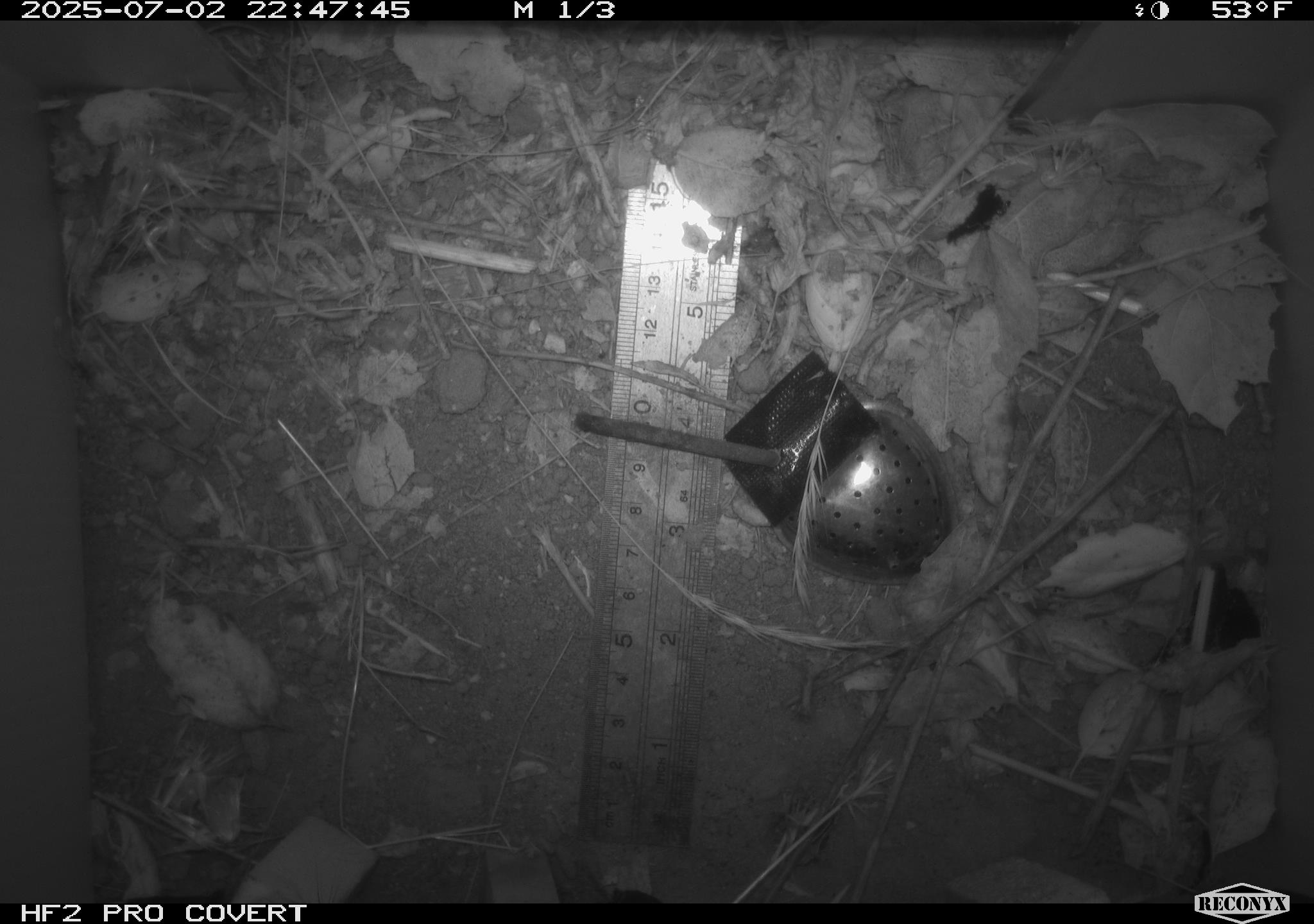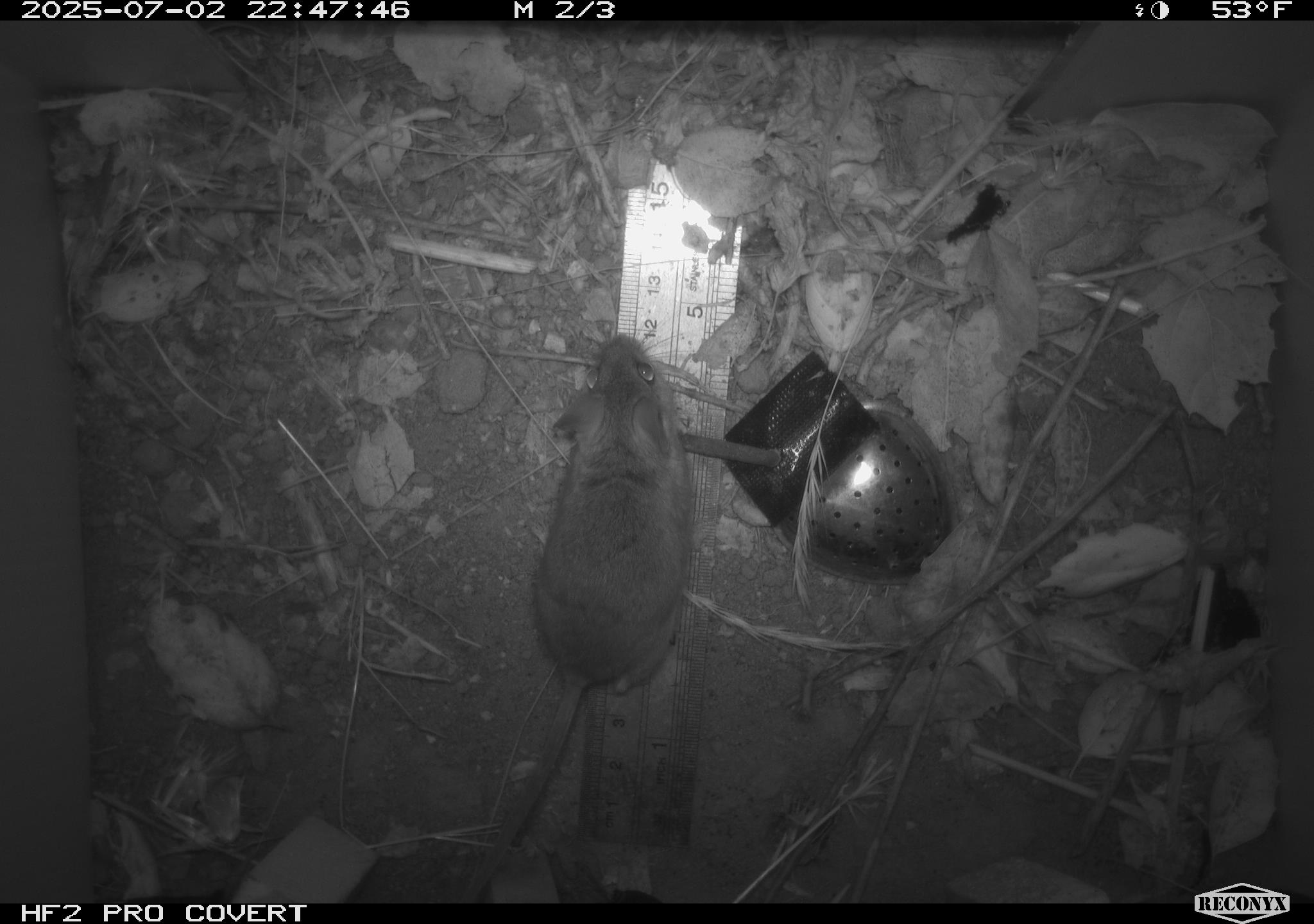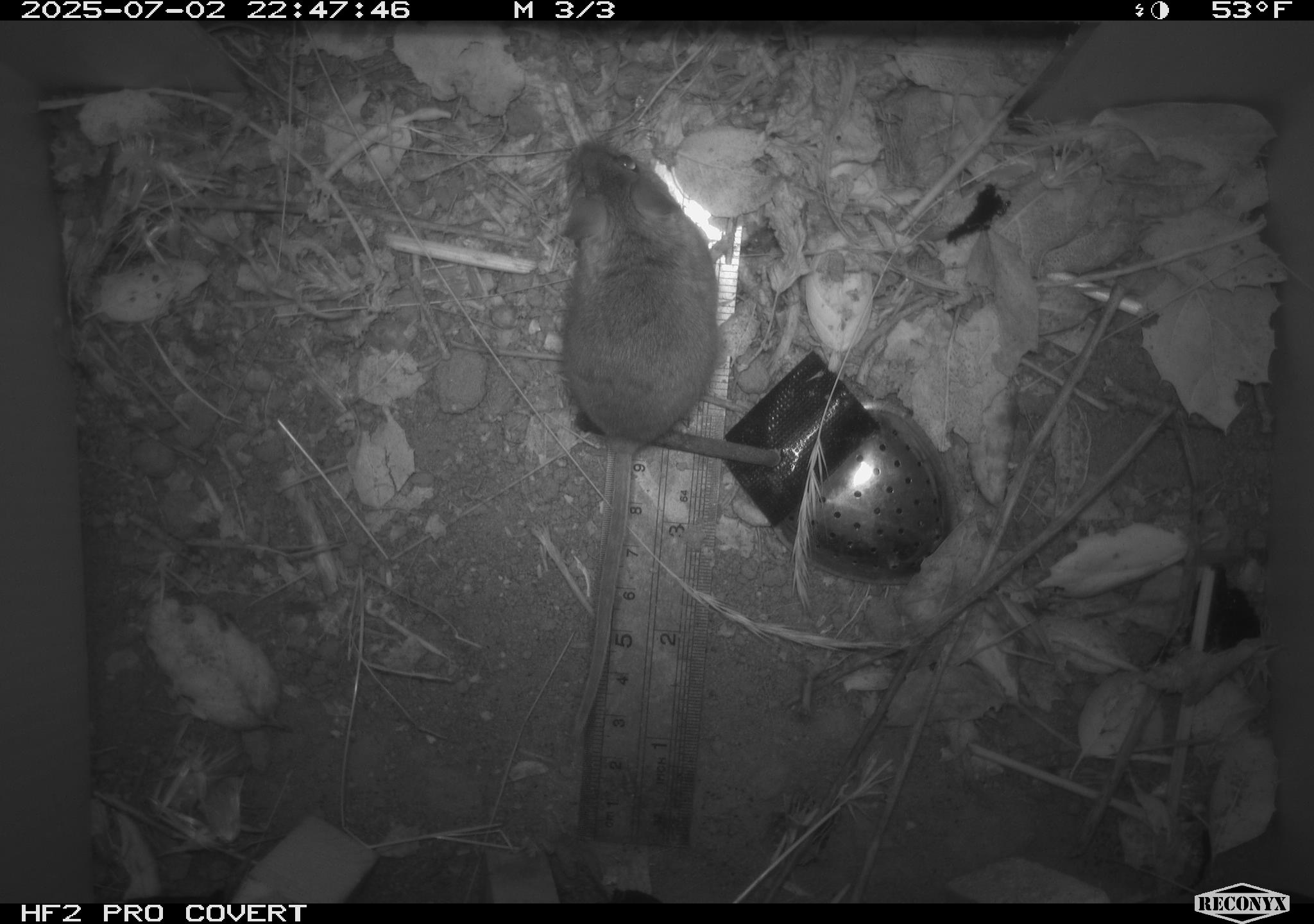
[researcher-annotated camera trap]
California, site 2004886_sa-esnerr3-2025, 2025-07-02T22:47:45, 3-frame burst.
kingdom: Animalia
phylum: Chordata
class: Mammalia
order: Rodentia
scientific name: Rodentia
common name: rodent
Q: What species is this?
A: Rodent (Rodentia).